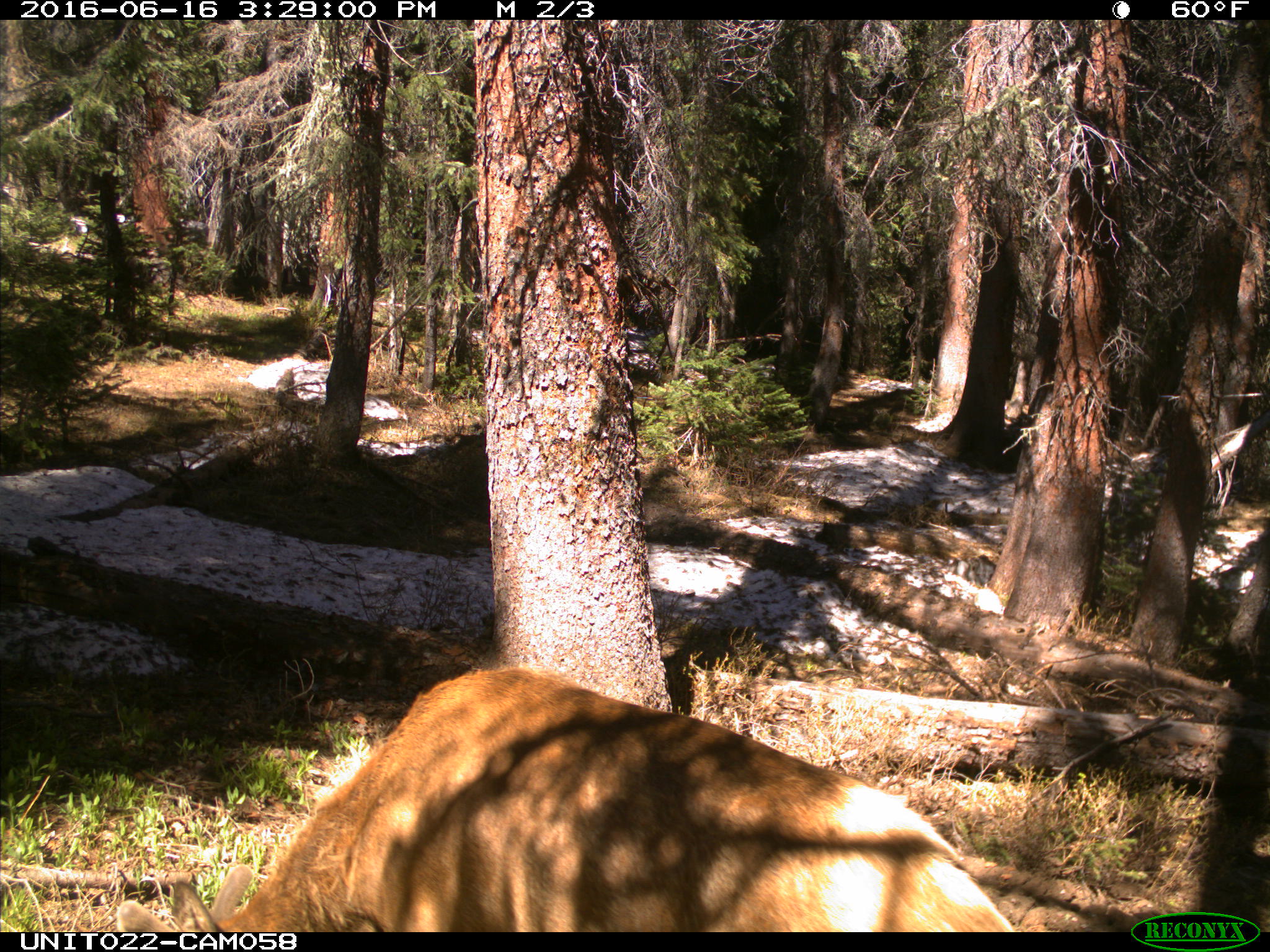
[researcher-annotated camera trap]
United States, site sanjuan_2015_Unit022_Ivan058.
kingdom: Animalia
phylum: Chordata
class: Mammalia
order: Artiodactyla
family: Cervidae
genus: Cervus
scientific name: Cervus elaphus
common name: red deer